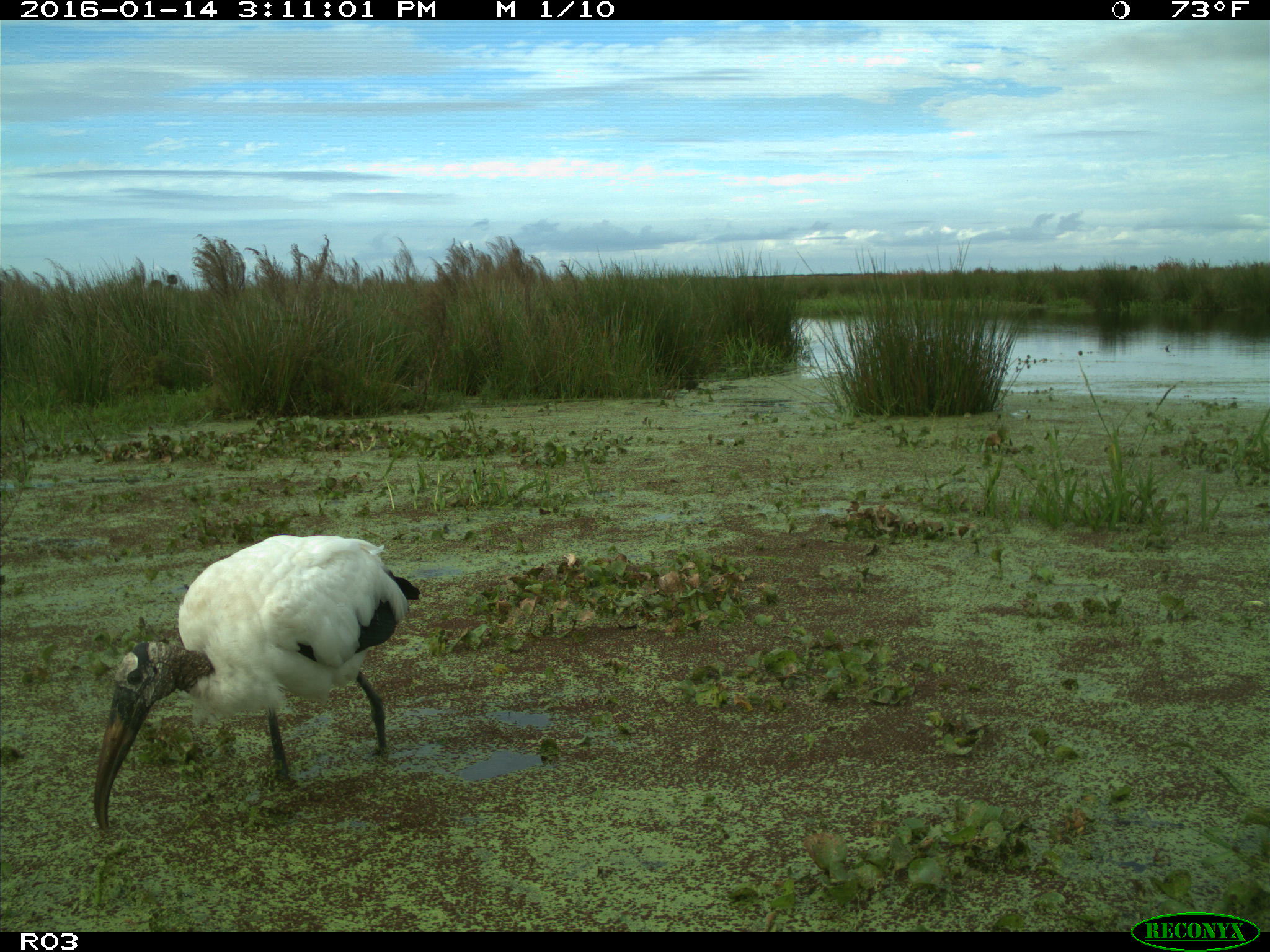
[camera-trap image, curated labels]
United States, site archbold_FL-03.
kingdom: Animalia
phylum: Chordata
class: Aves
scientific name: Aves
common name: birds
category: unidentified bird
Unidentified bird (birds) (Aves).